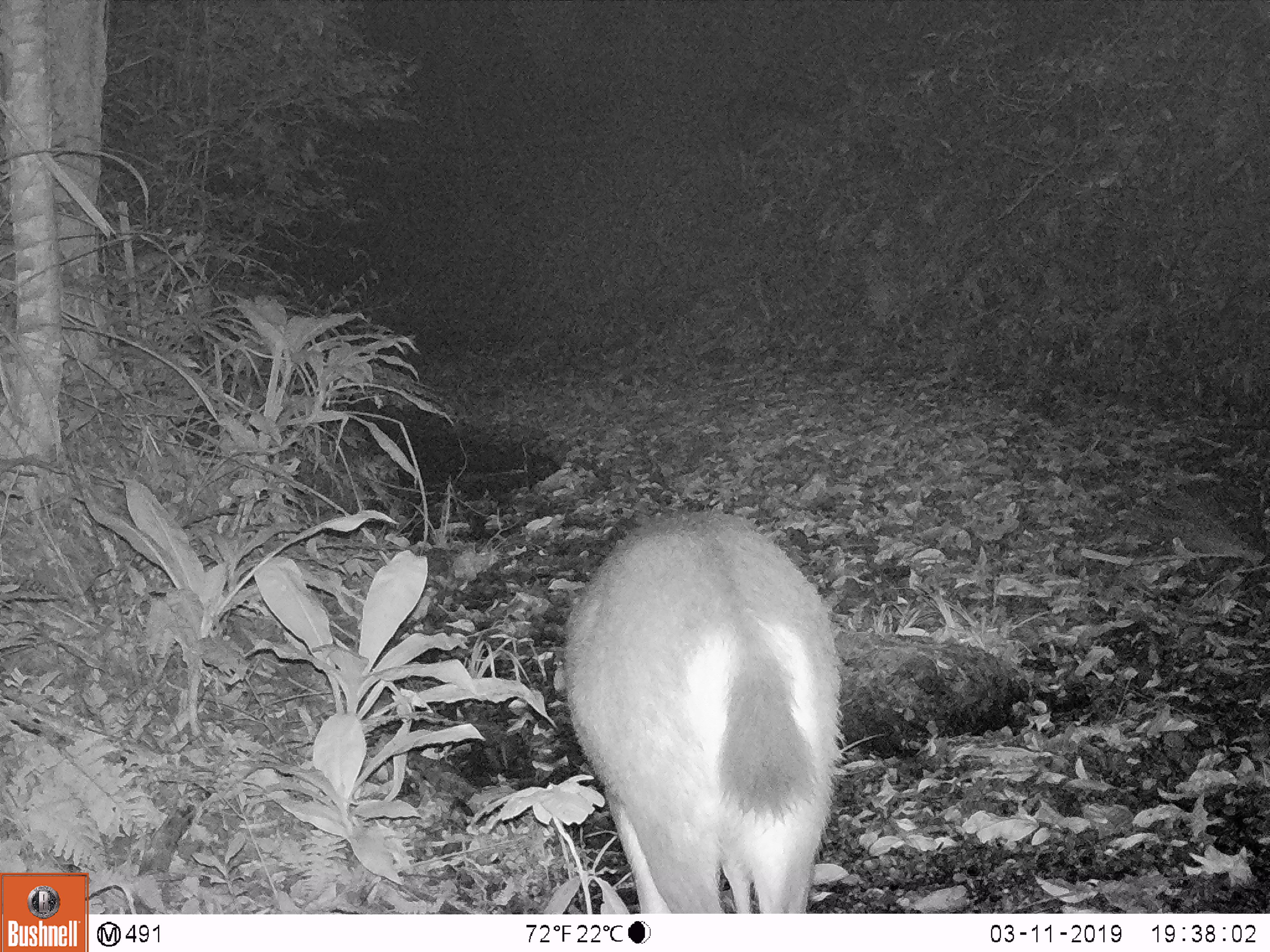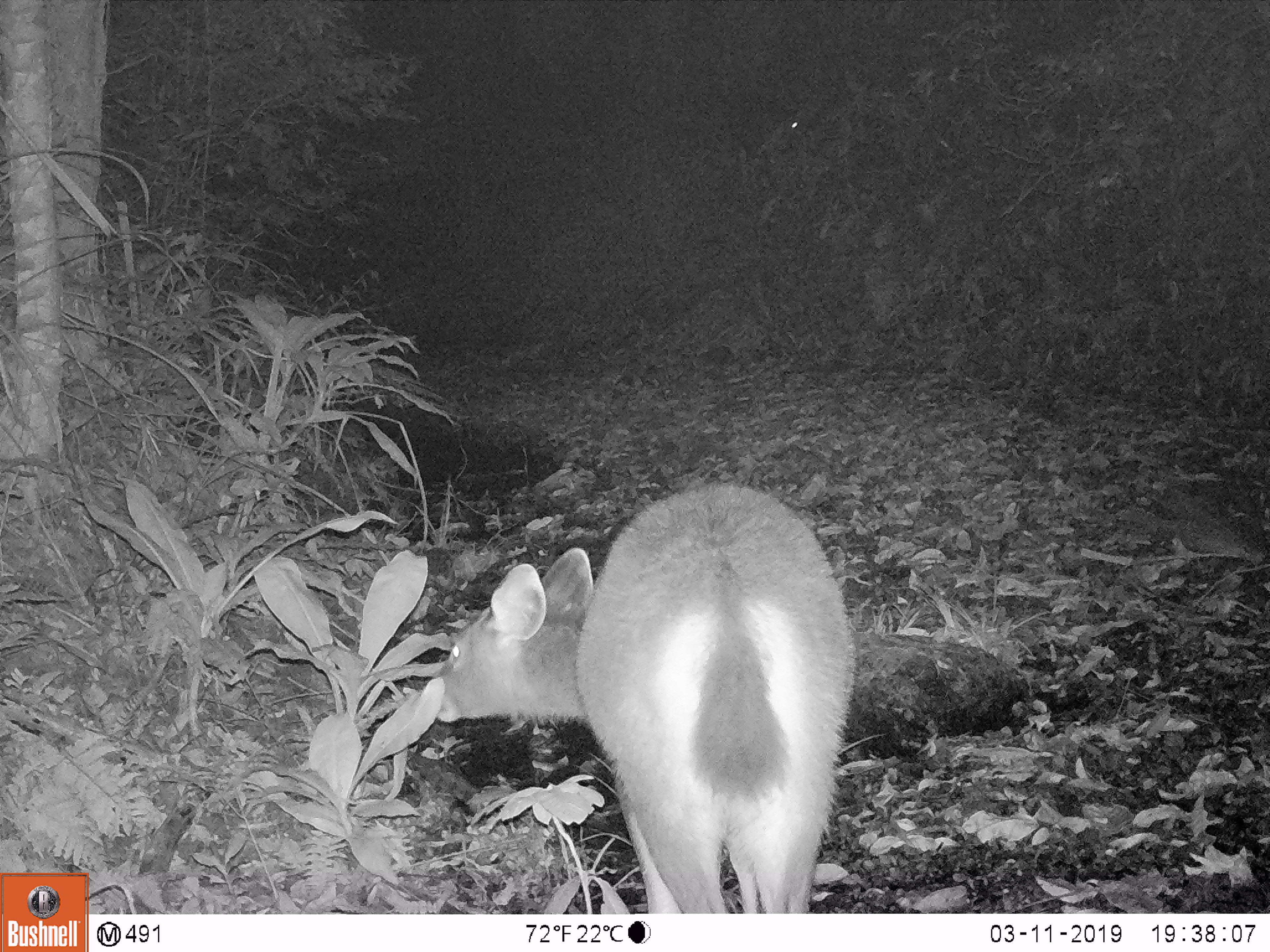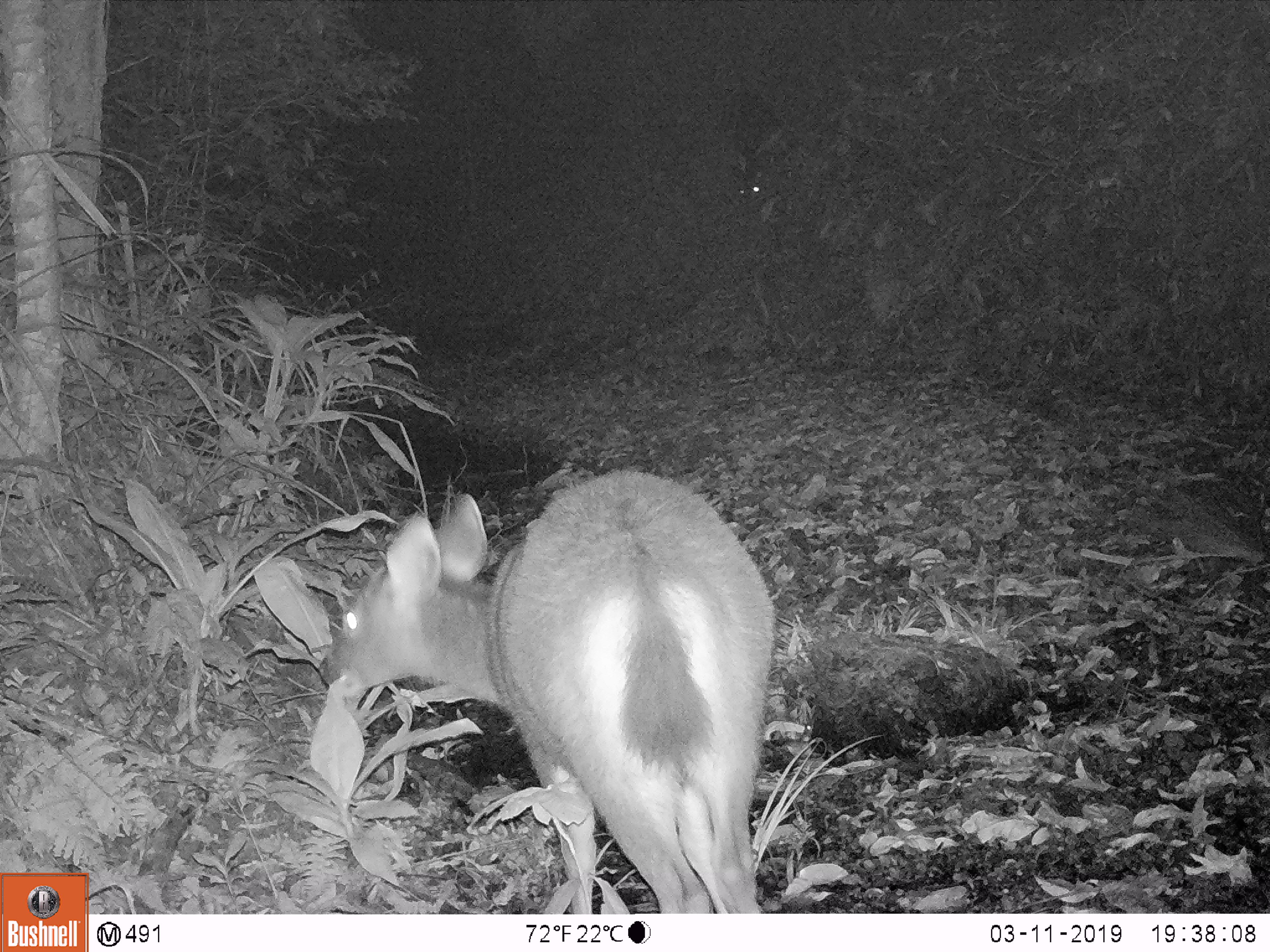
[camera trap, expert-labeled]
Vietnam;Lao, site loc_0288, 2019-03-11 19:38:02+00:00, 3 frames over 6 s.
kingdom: Animalia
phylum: Chordata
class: Mammalia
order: Artiodactyla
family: Cervidae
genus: Rusa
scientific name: Rusa unicolor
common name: sambar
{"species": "sambar (Rusa unicolor)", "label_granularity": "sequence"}